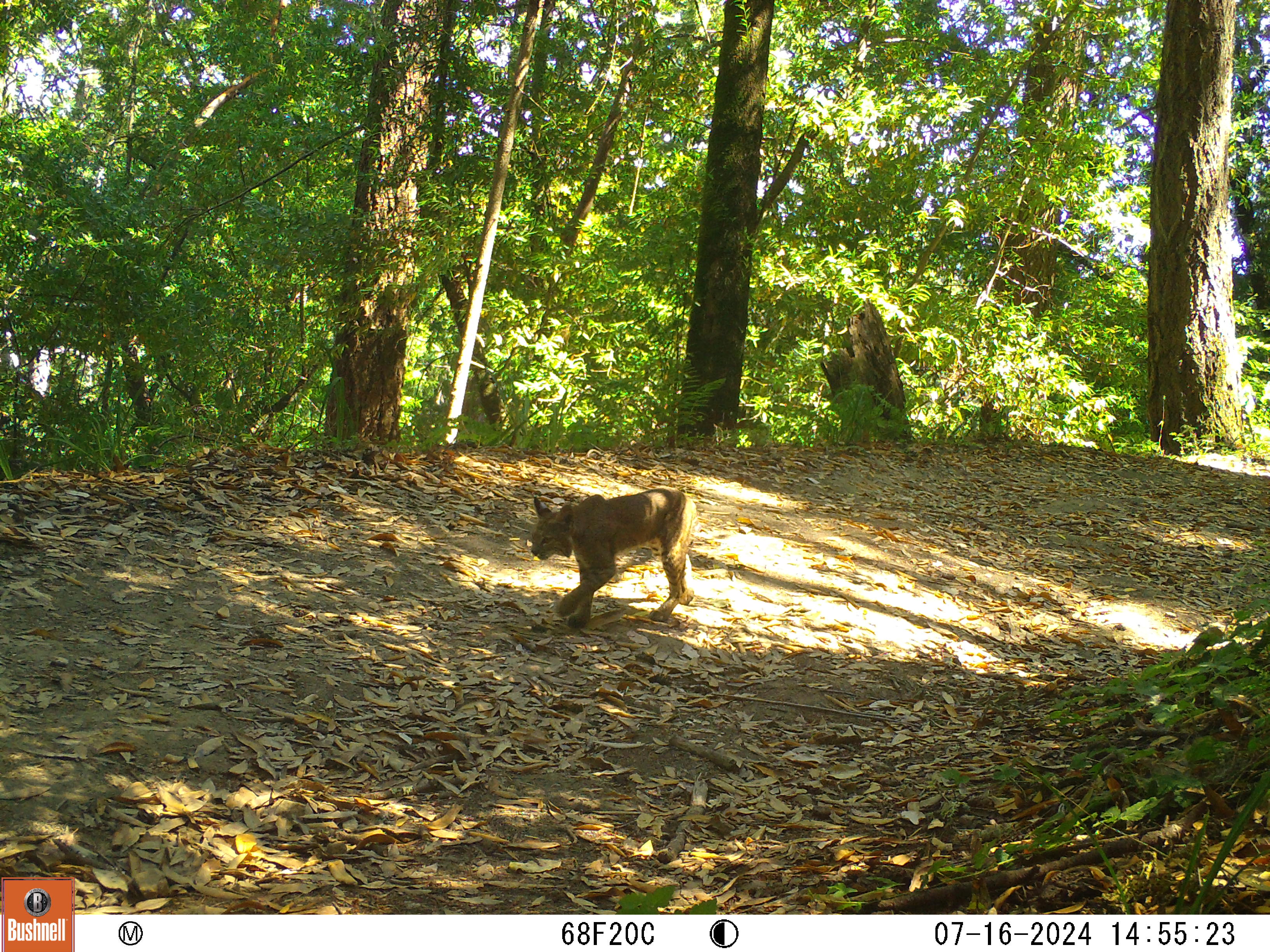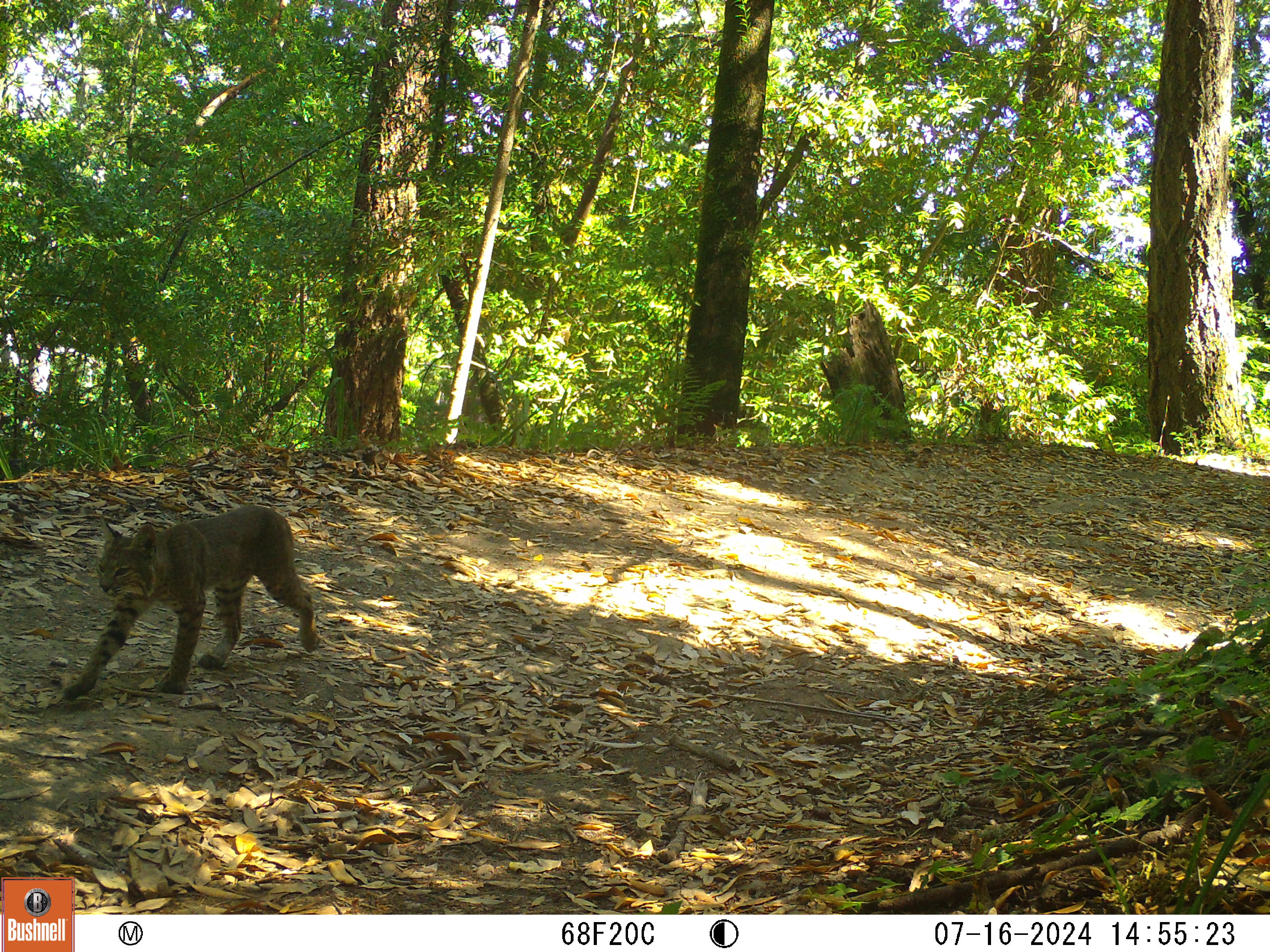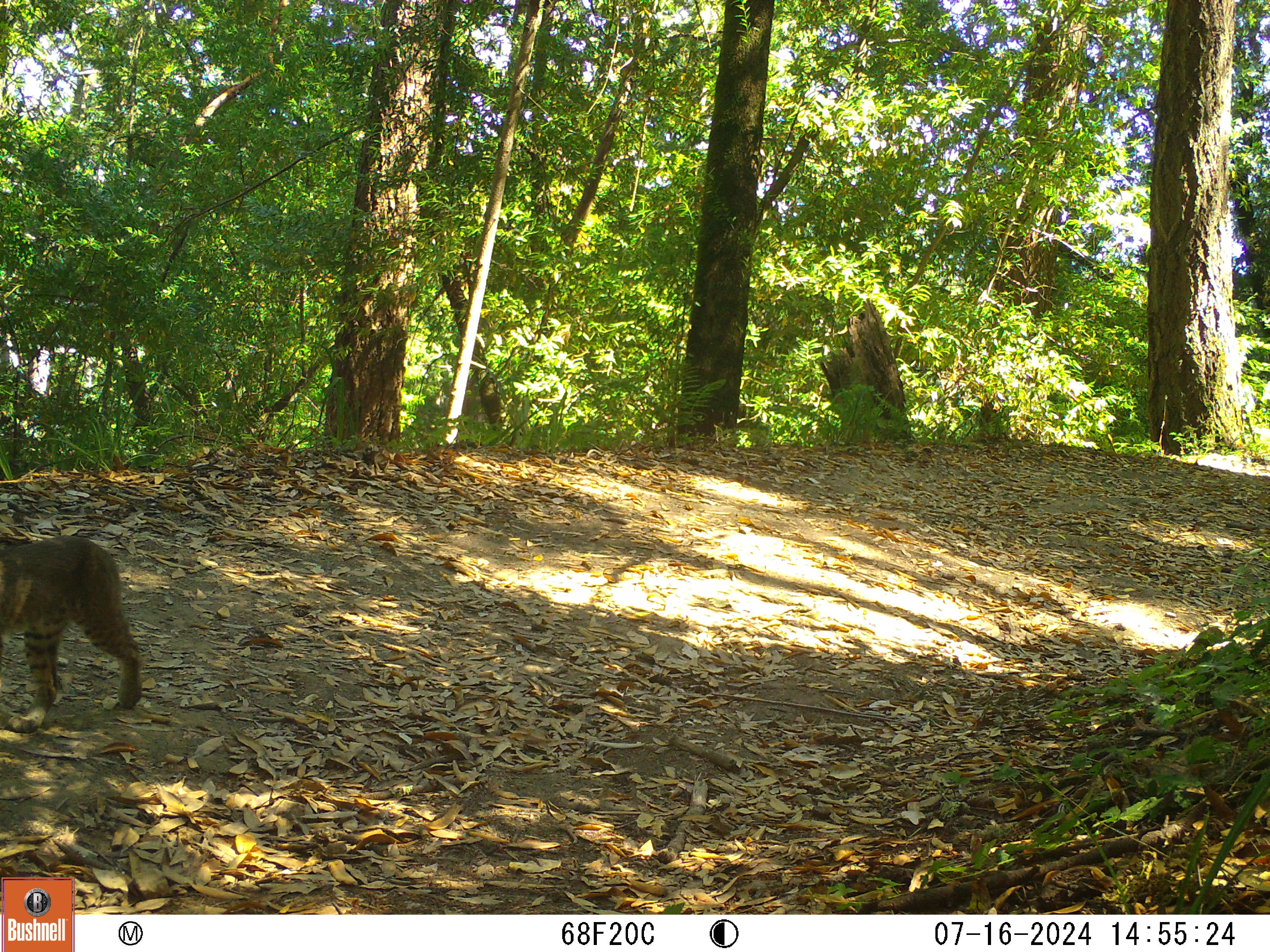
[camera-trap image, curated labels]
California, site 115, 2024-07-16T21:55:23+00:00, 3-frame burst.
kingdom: Animalia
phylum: Chordata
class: Mammalia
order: Carnivora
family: Felidae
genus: Lynx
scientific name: Lynx rufus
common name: bobcat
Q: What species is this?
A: Bobcat (Lynx rufus).